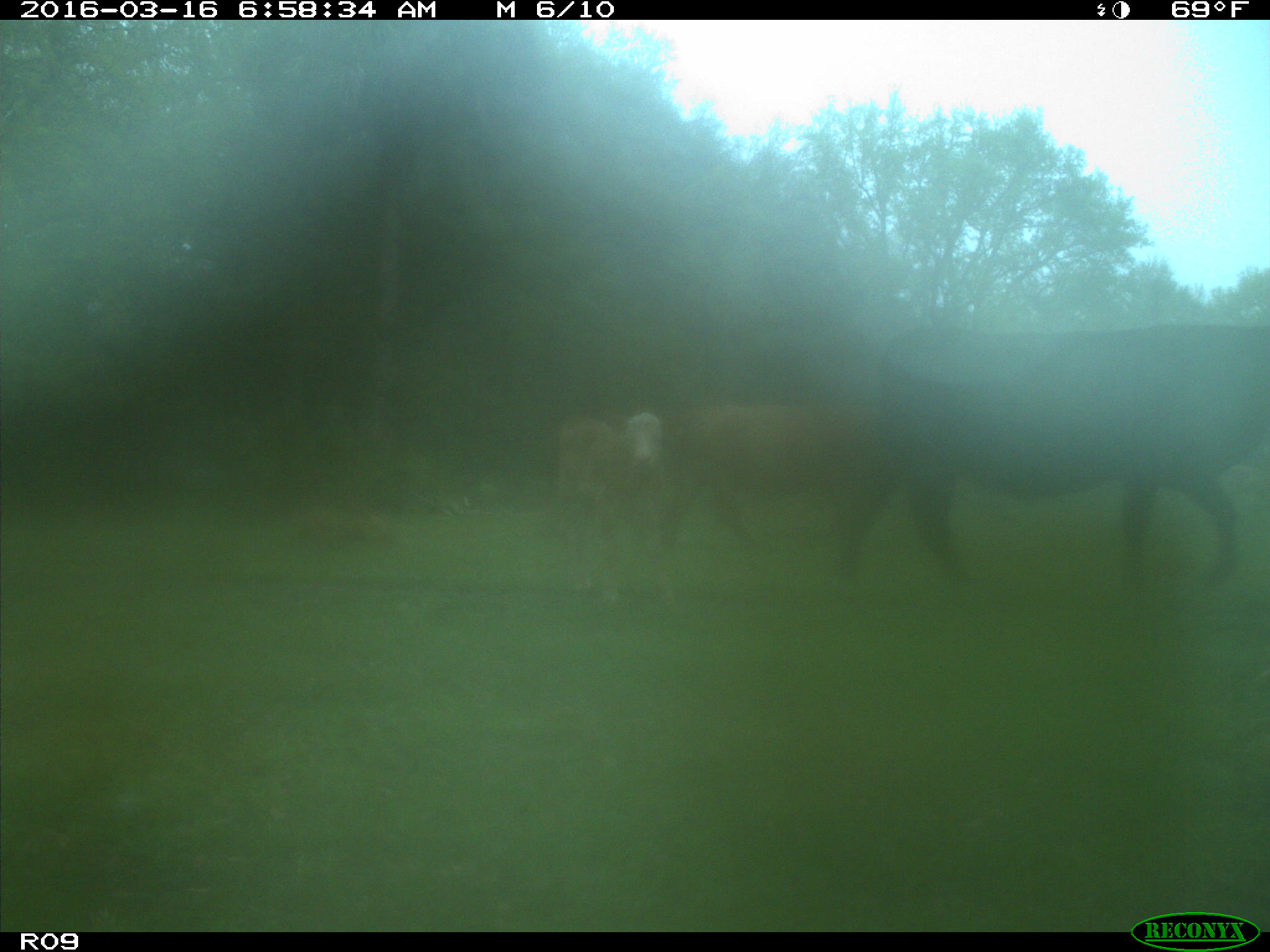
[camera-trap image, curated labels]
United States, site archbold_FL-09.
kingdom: Animalia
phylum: Chordata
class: Mammalia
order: Artiodactyla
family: Bovidae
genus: Bos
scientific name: Bos taurus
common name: domestic cow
Bos taurus (domestic cow).